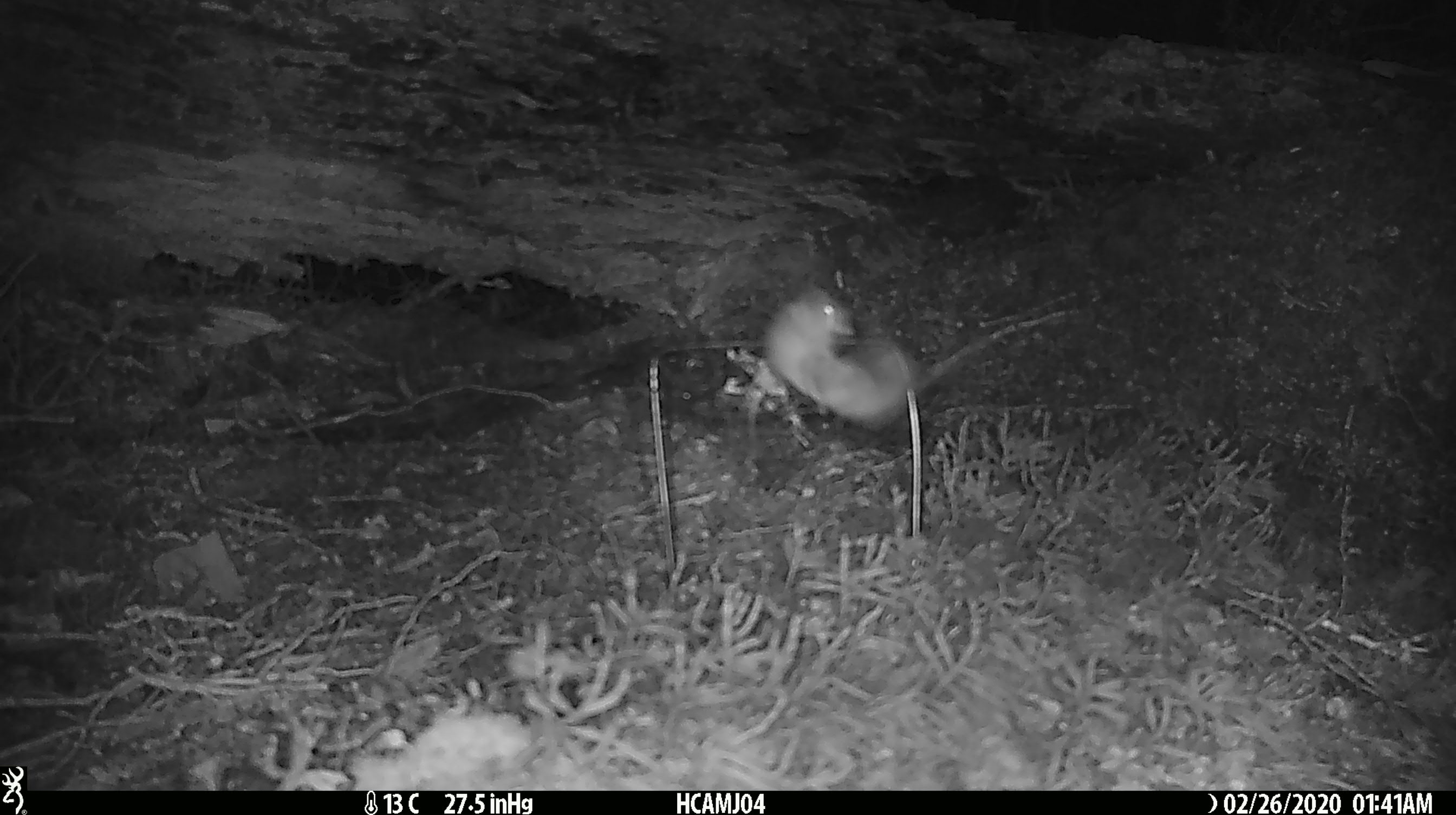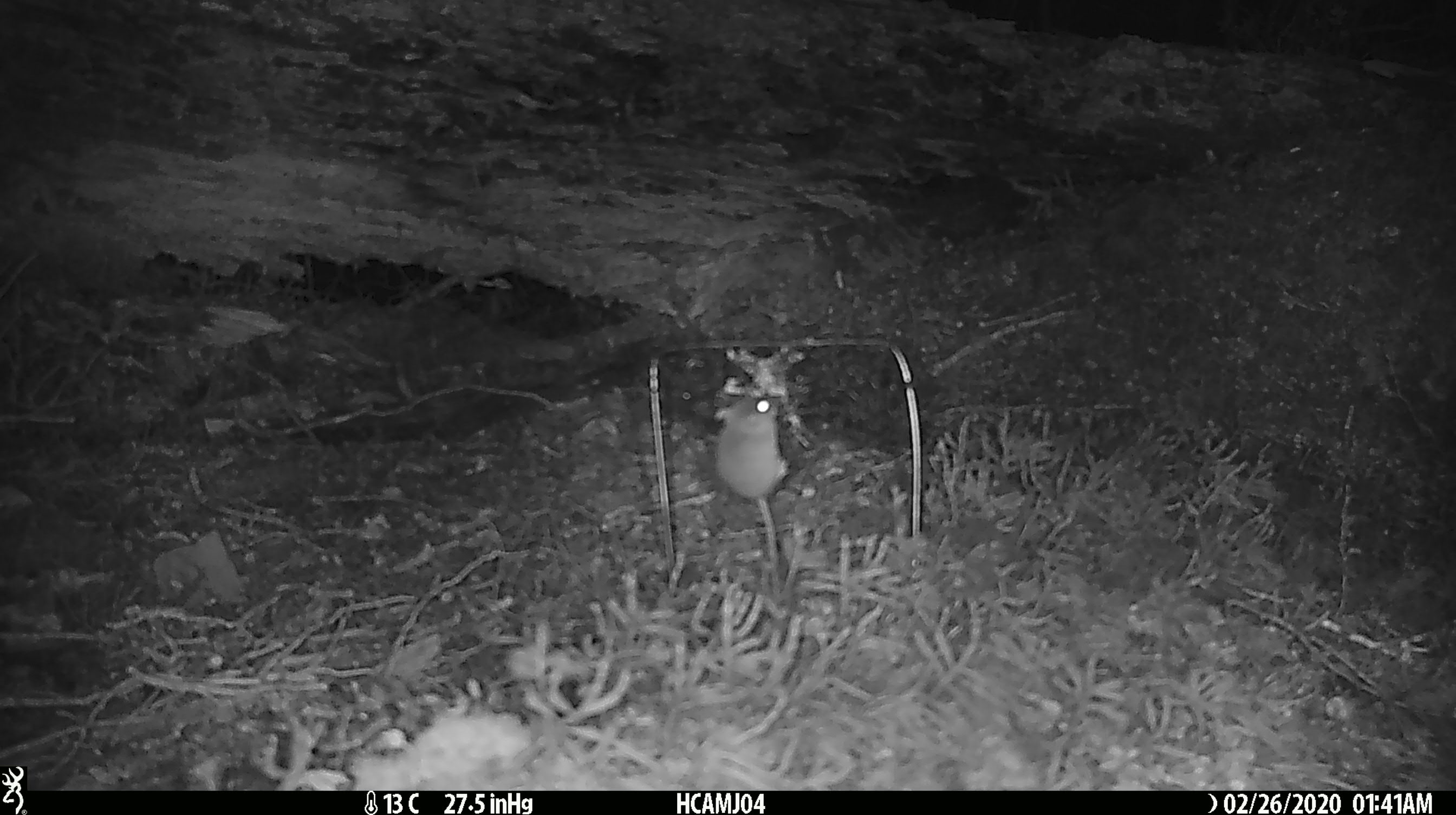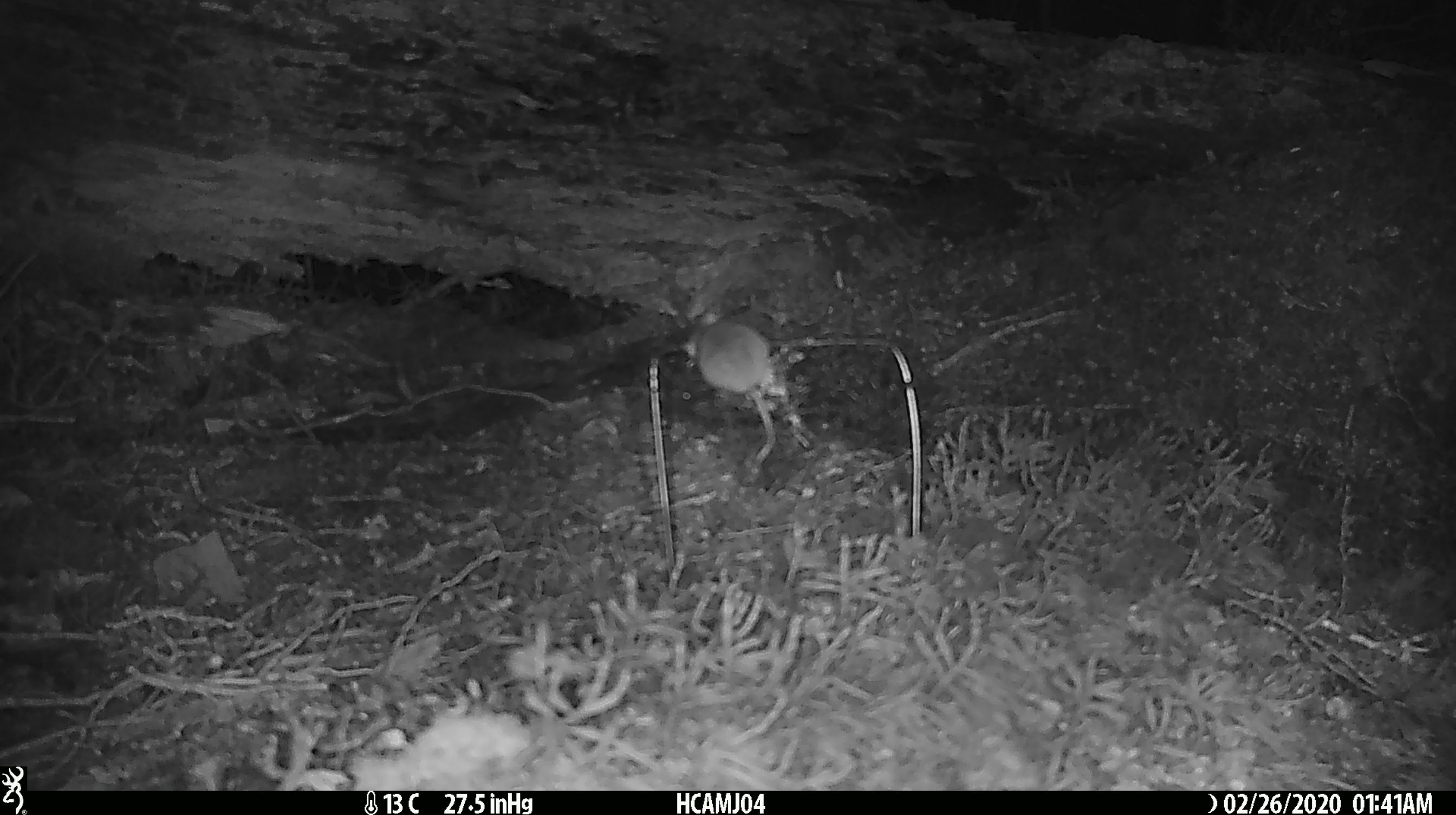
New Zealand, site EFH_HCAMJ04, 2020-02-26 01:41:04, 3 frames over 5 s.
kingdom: Animalia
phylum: Chordata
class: Mammalia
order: Rodentia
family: Muridae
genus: Mus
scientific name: Mus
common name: mouse